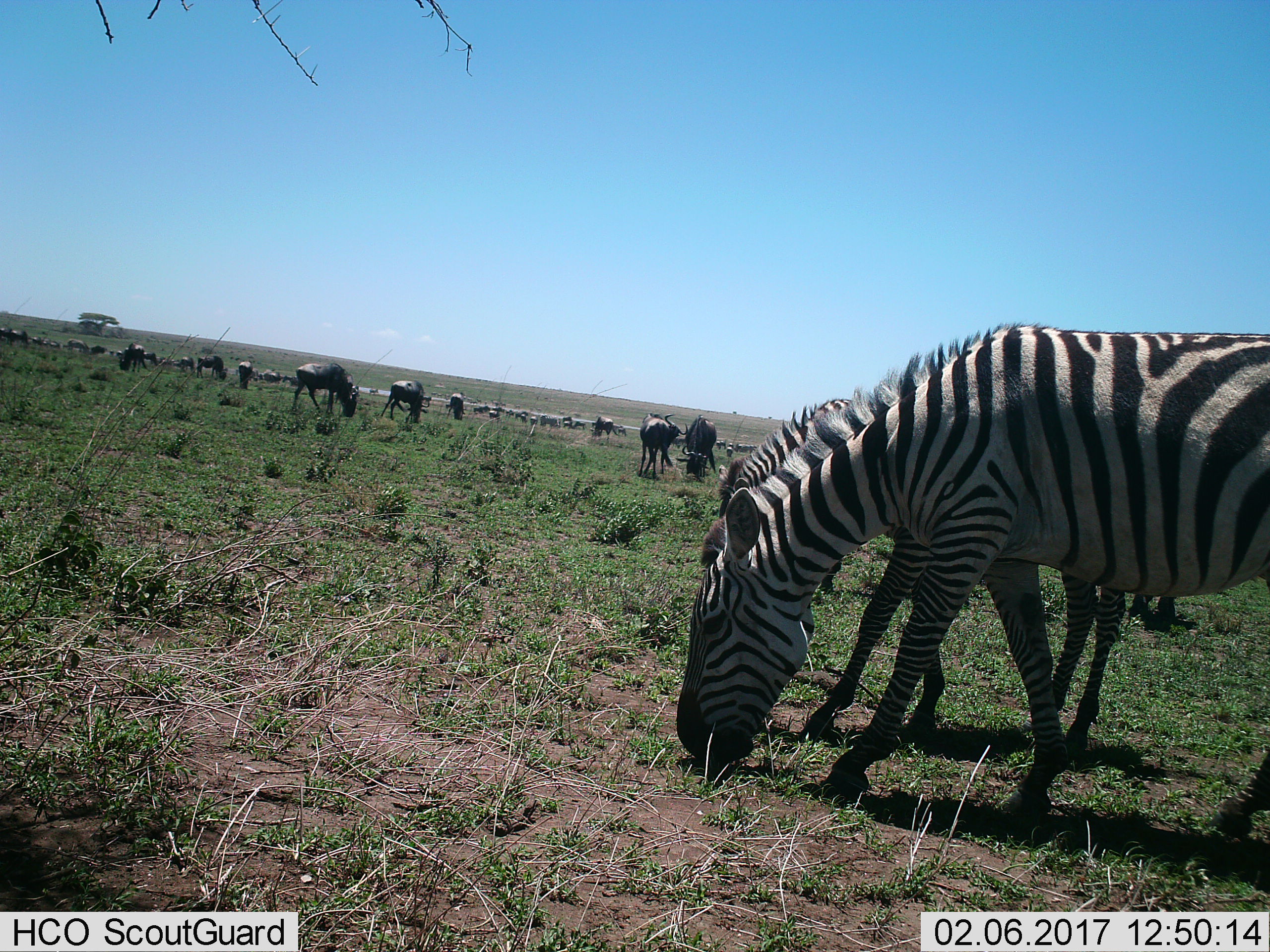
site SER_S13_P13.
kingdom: Animalia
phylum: Chordata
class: Mammalia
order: Artiodactyla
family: Bovidae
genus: Connochaetes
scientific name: Connochaetes taurinus taurinus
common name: blue wildebeest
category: wildebeestblue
Wildebeestblue (blue wildebeest) (Connochaetes taurinus taurinus), count 11-50. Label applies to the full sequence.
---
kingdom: Animalia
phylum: Chordata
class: Mammalia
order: Perissodactyla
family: Equidae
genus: Equus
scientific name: Equus quagga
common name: plains zebra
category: zebraplains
Zebraplains (plains zebra) (Equus quagga), count 3. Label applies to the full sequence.